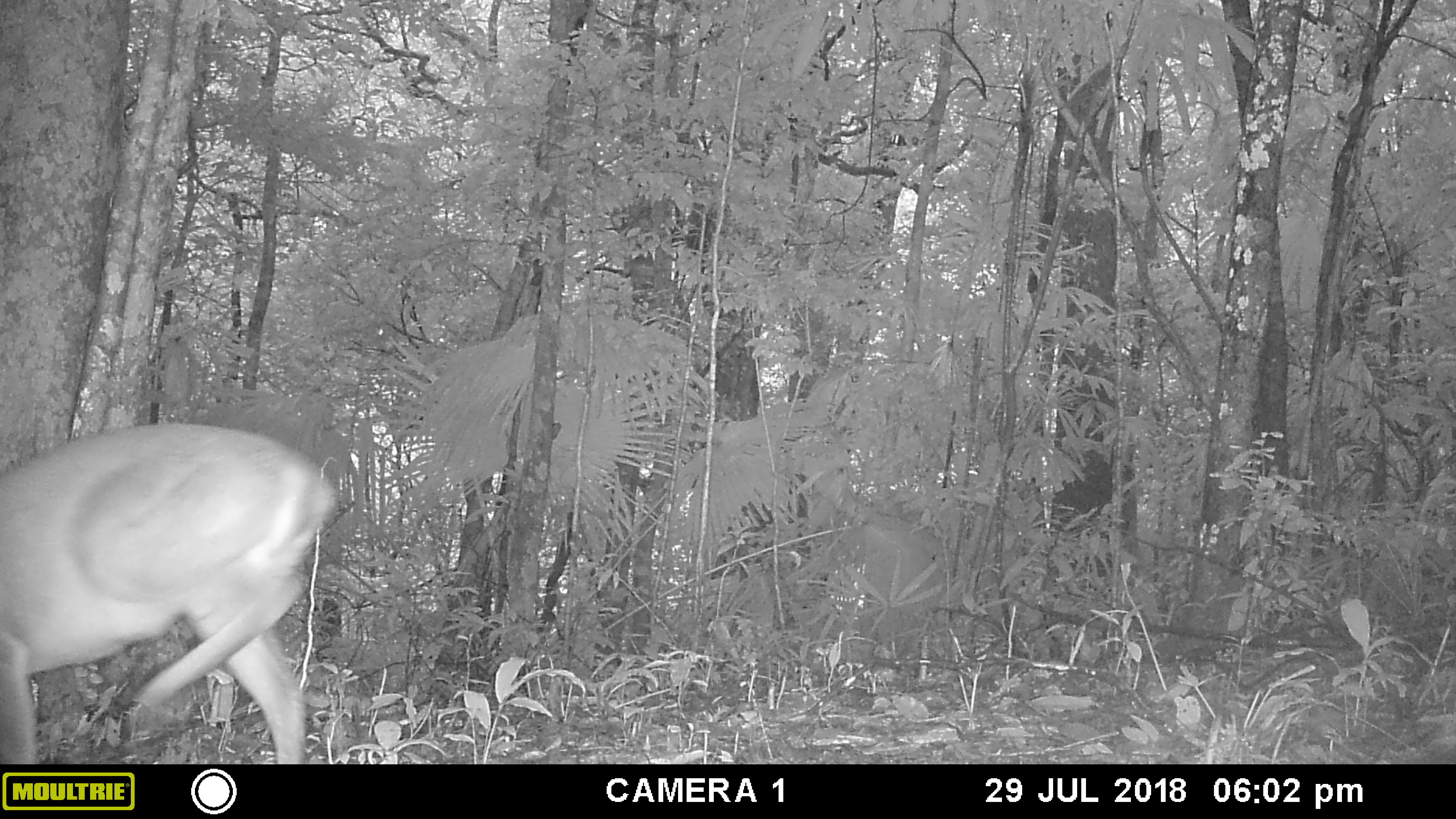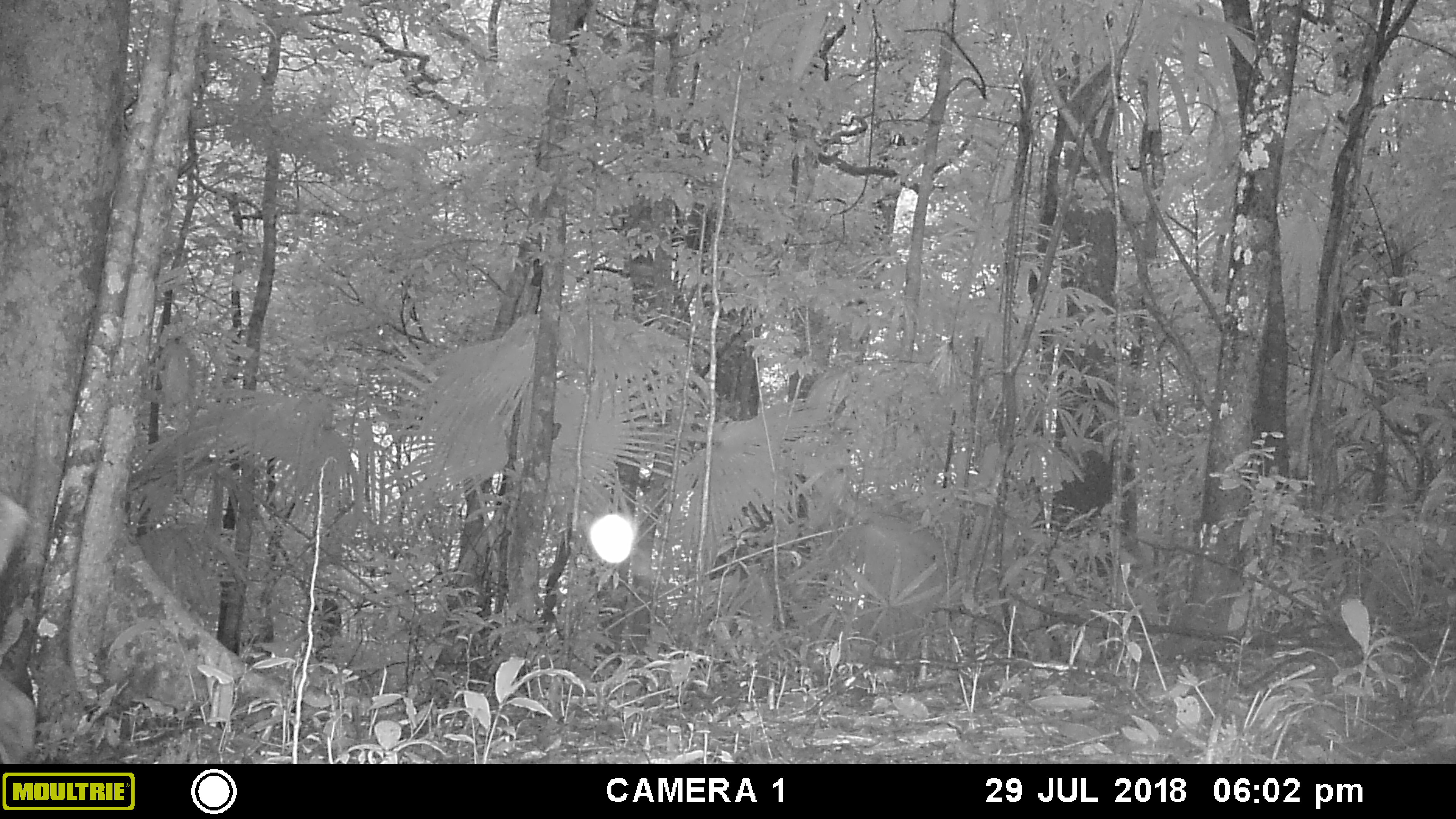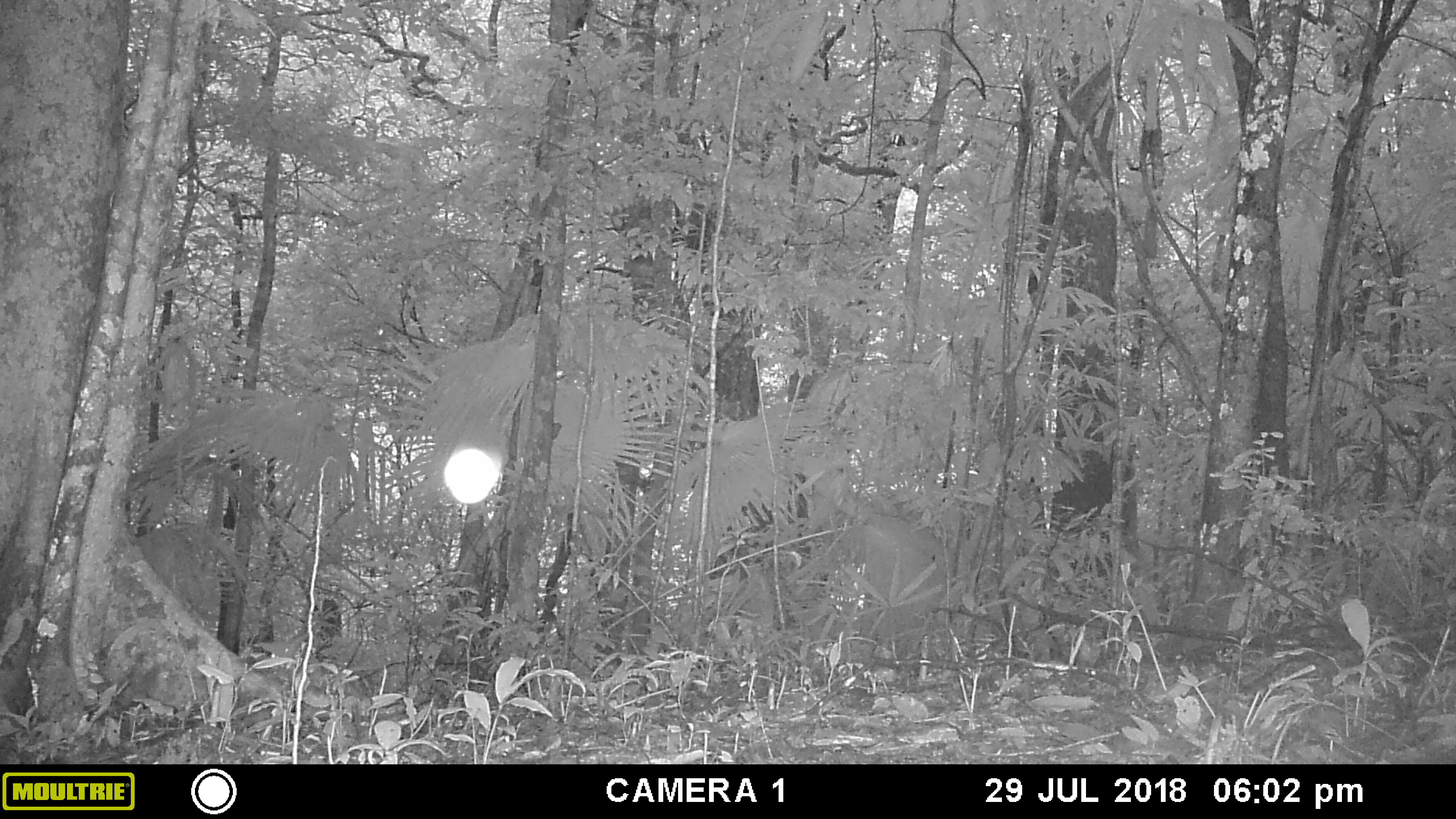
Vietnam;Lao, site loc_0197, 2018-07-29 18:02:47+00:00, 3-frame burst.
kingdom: Animalia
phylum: Chordata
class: Mammalia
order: Artiodactyla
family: Cervidae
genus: Muntiacus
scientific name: Muntiacus vuquangensis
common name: large-antlered muntjac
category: large antlered muntjac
Large antlered muntjac (large-antlered muntjac) (Muntiacus vuquangensis). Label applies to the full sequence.